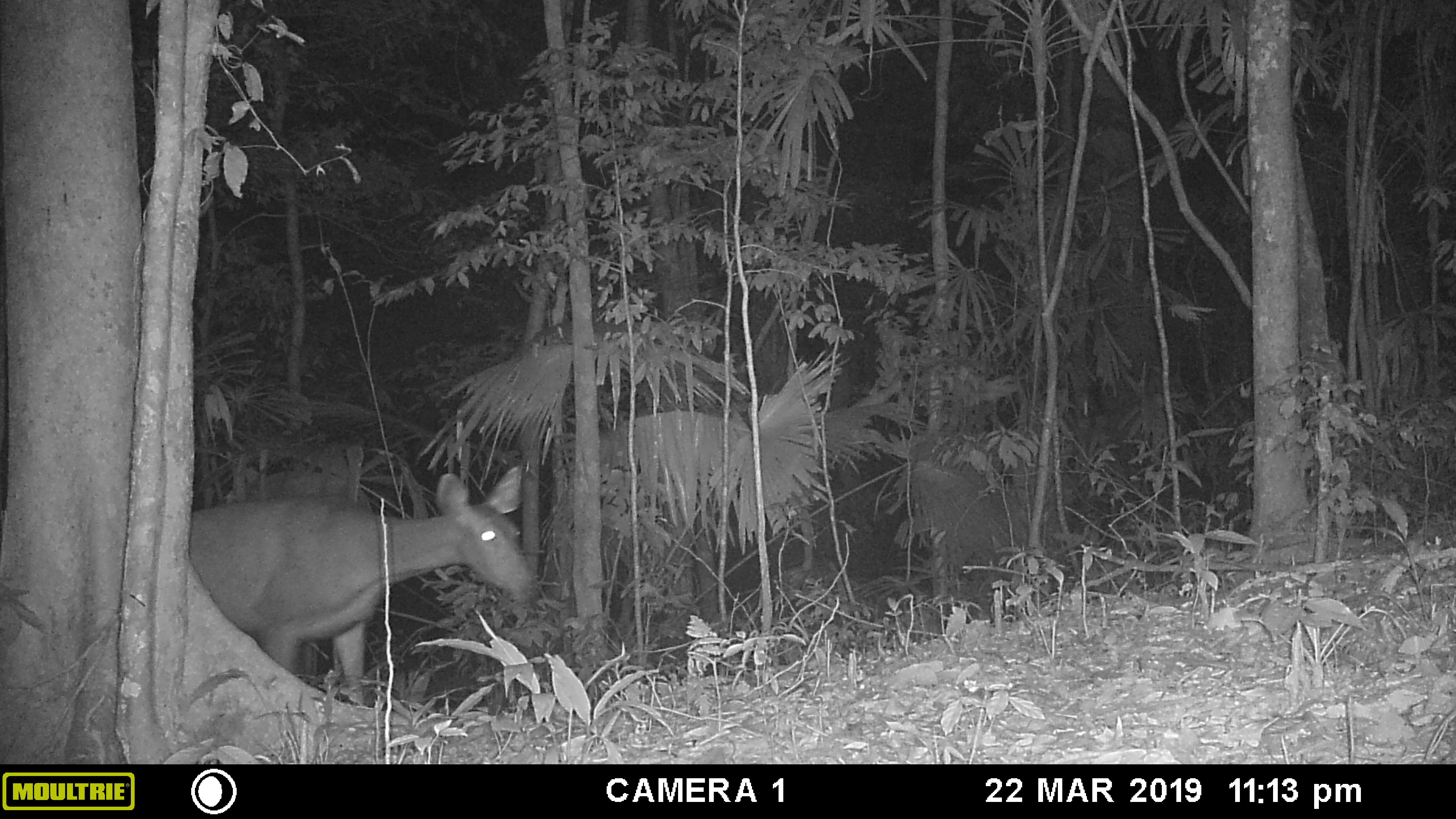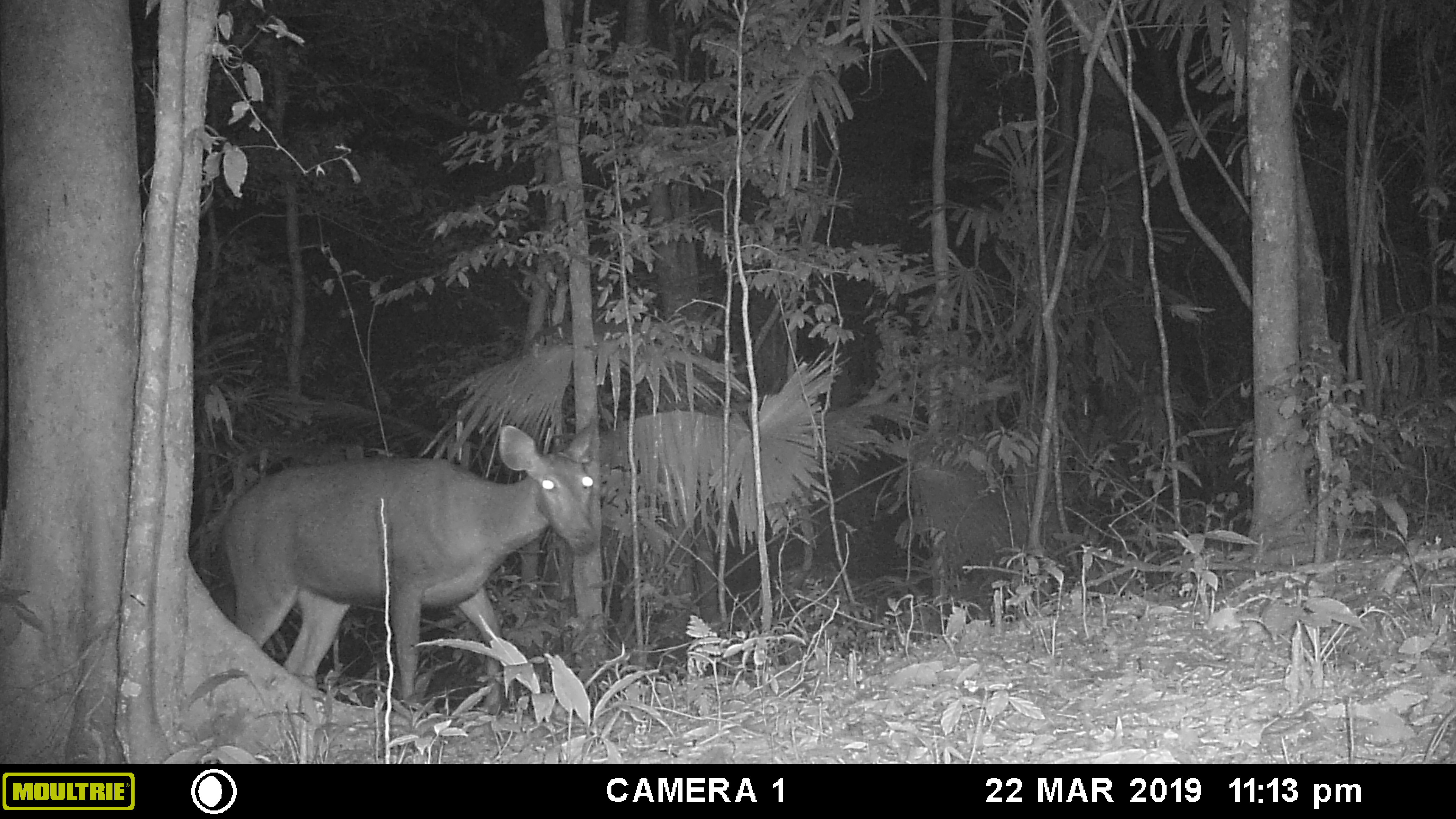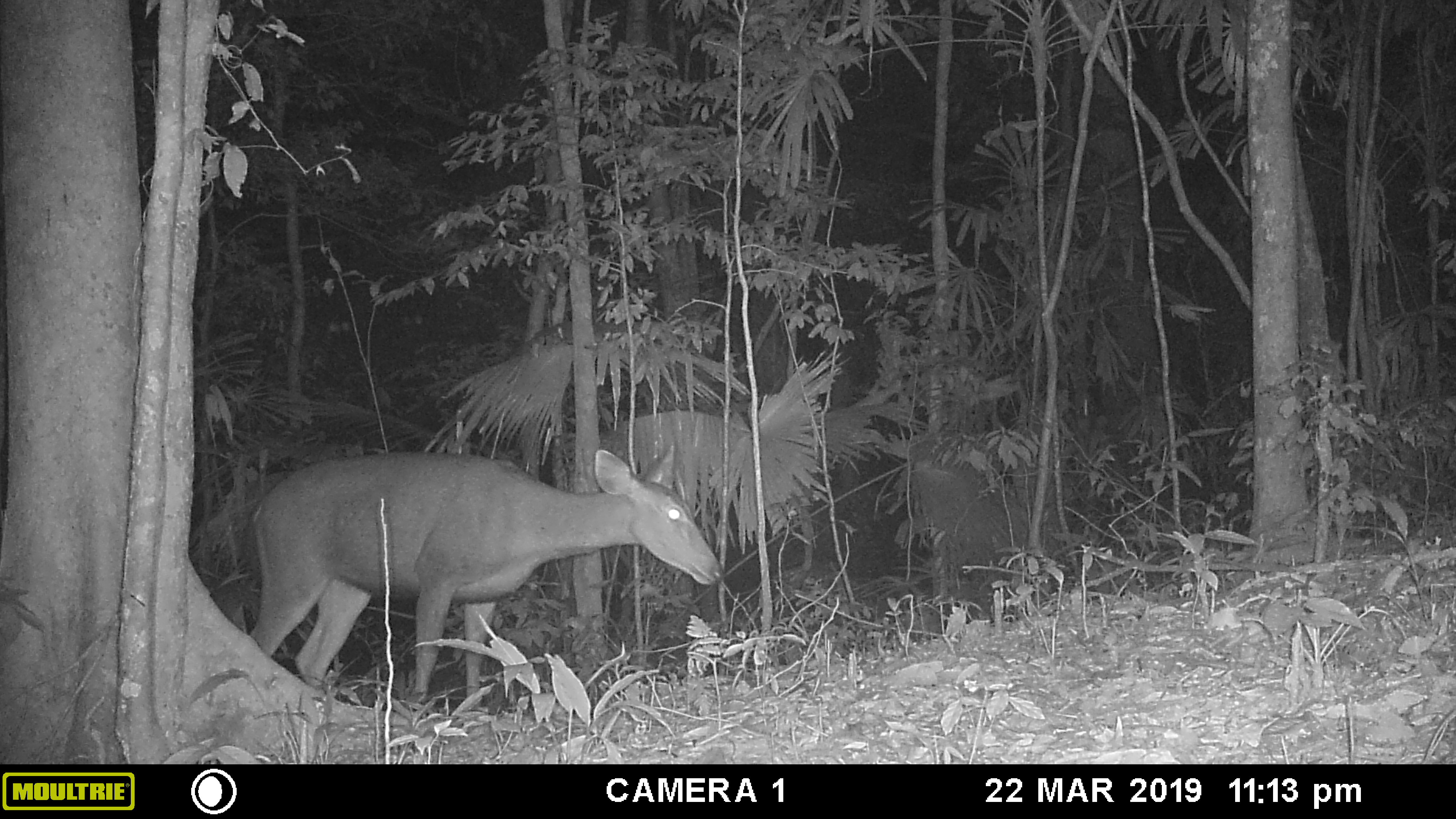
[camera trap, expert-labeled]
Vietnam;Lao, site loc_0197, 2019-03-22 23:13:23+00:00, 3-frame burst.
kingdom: Animalia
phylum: Chordata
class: Mammalia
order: Artiodactyla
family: Cervidae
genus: Rusa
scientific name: Rusa unicolor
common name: sambar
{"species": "sambar (Rusa unicolor)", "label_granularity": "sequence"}